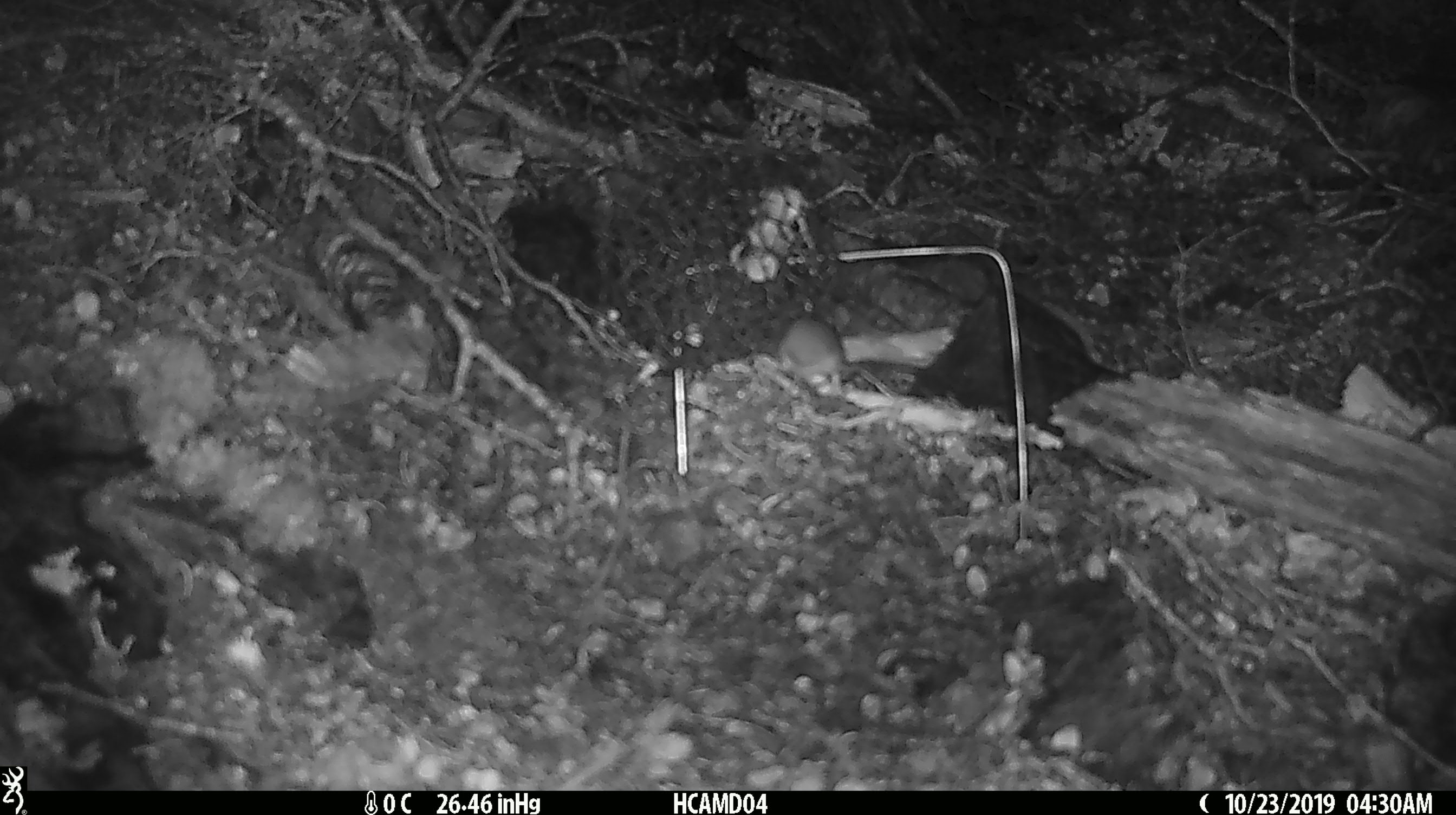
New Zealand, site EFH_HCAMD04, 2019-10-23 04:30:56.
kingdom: Animalia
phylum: Chordata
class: Mammalia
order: Rodentia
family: Muridae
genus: Mus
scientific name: Mus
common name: mouse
Mouse (Mus).